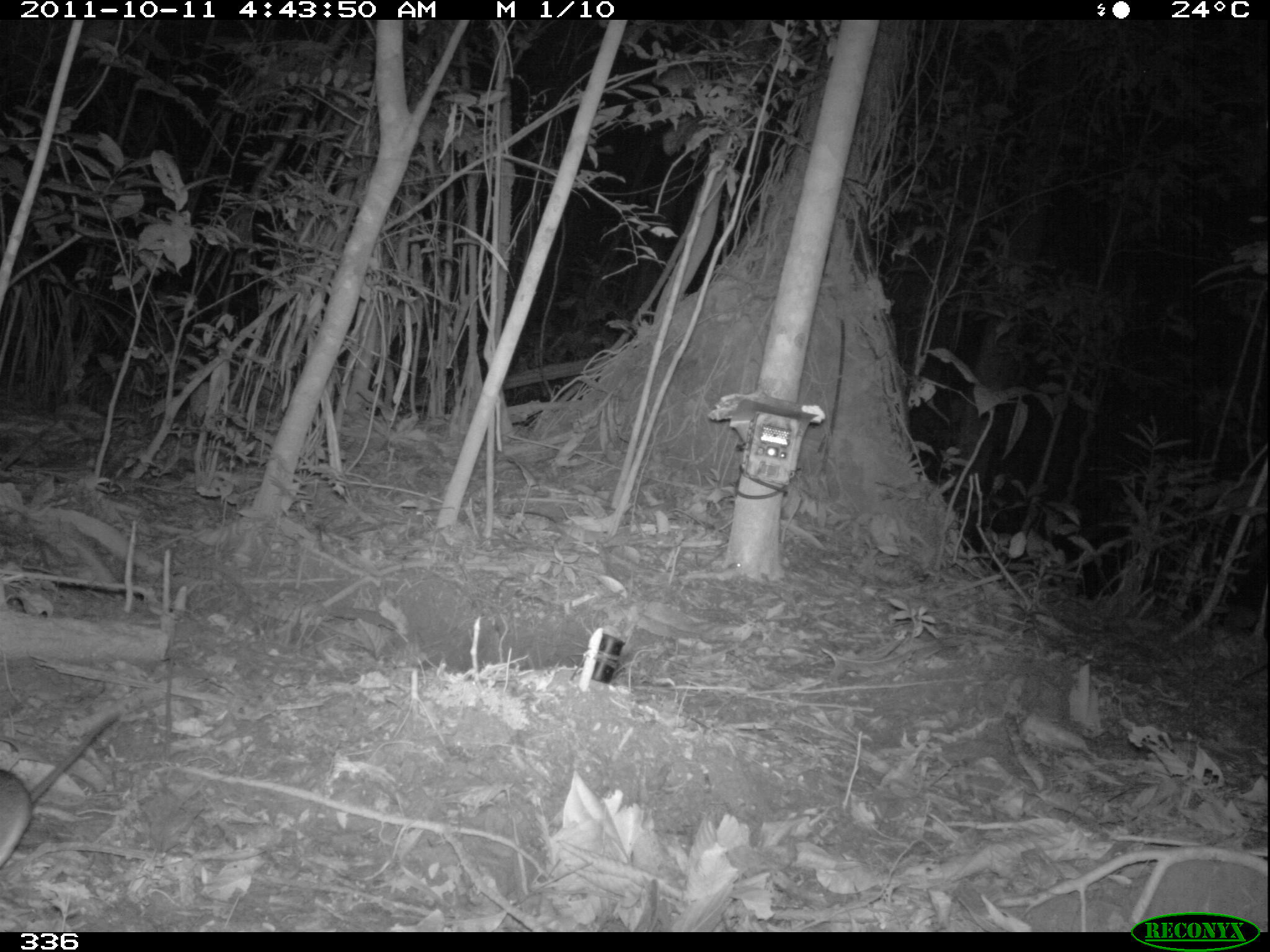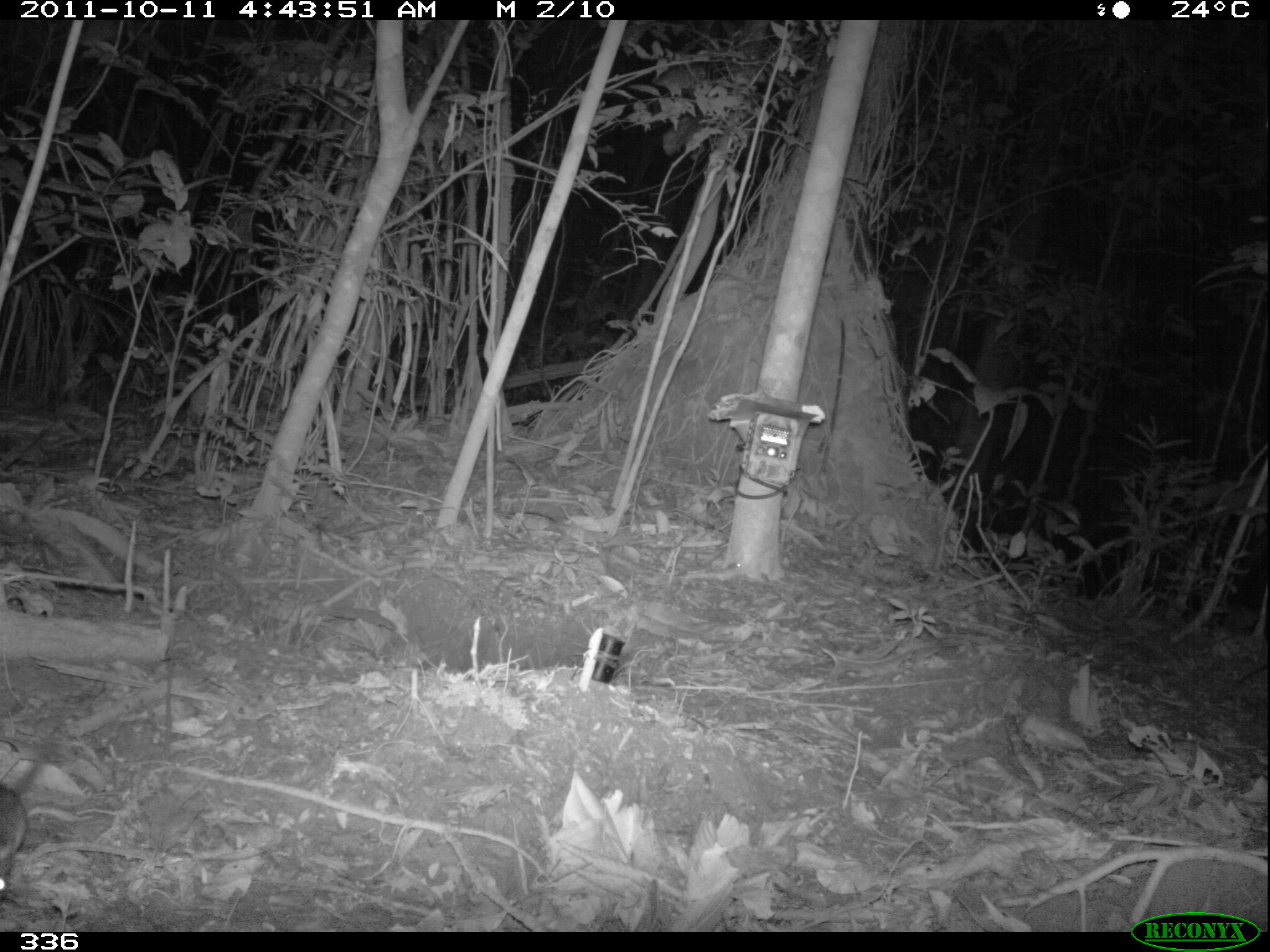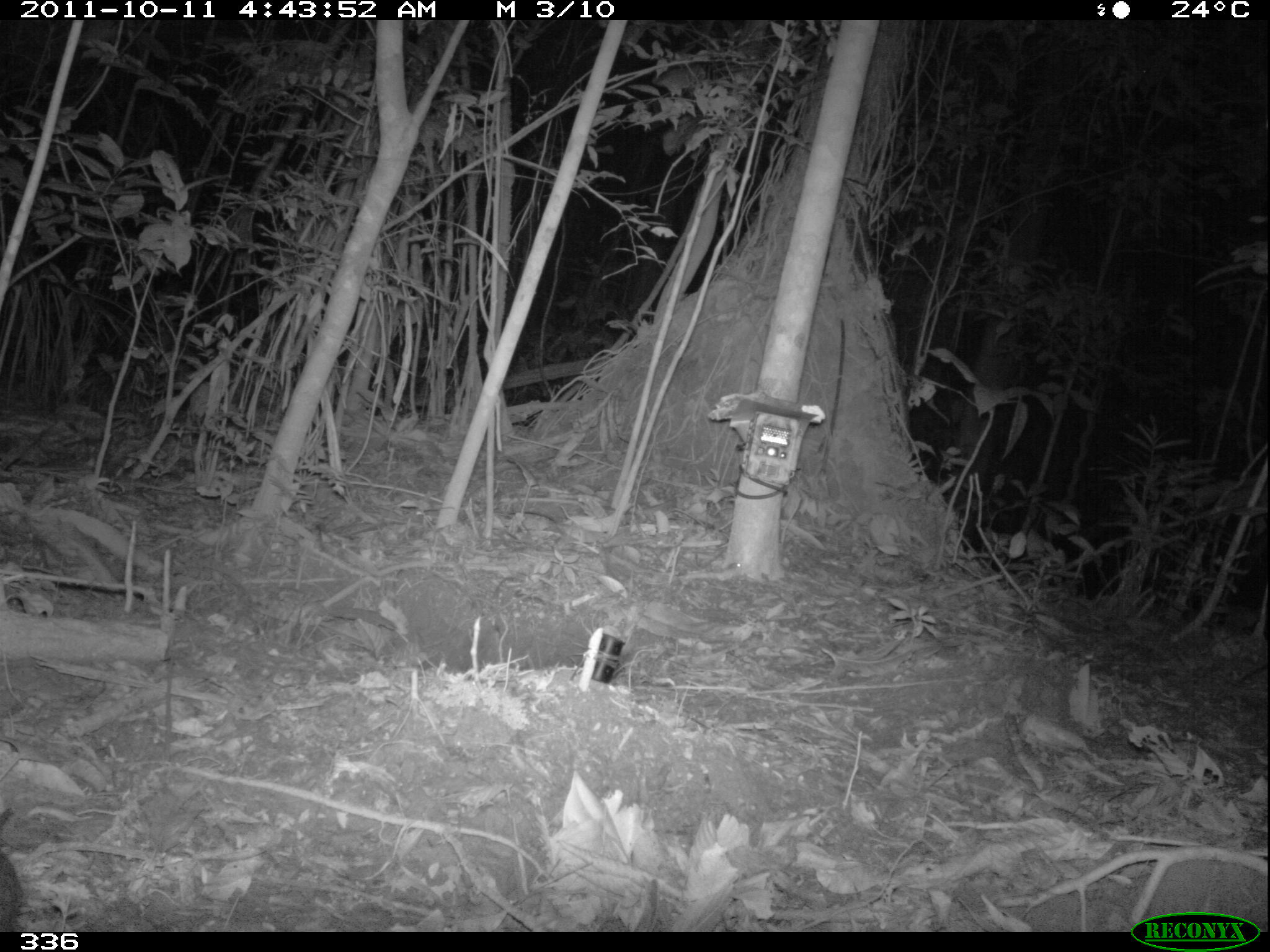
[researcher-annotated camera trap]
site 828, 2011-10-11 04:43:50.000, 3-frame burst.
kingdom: Animalia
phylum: Chordata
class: Mammalia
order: Rodentia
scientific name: Rodentia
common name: rodents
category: unknown rodent